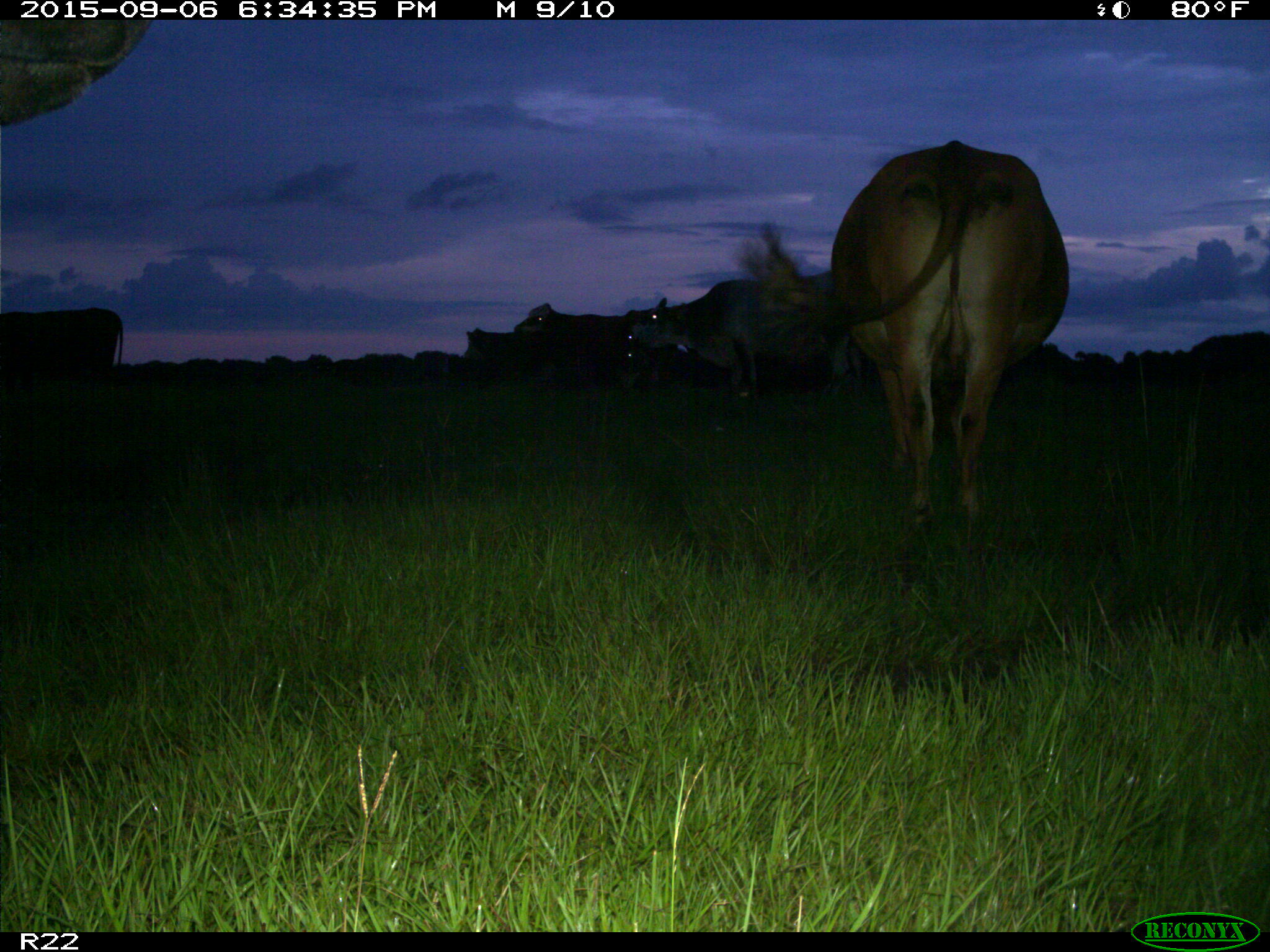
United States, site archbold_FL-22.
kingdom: Animalia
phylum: Chordata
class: Mammalia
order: Artiodactyla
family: Bovidae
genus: Bos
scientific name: Bos taurus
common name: domestic cow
Bos taurus (domestic cow).